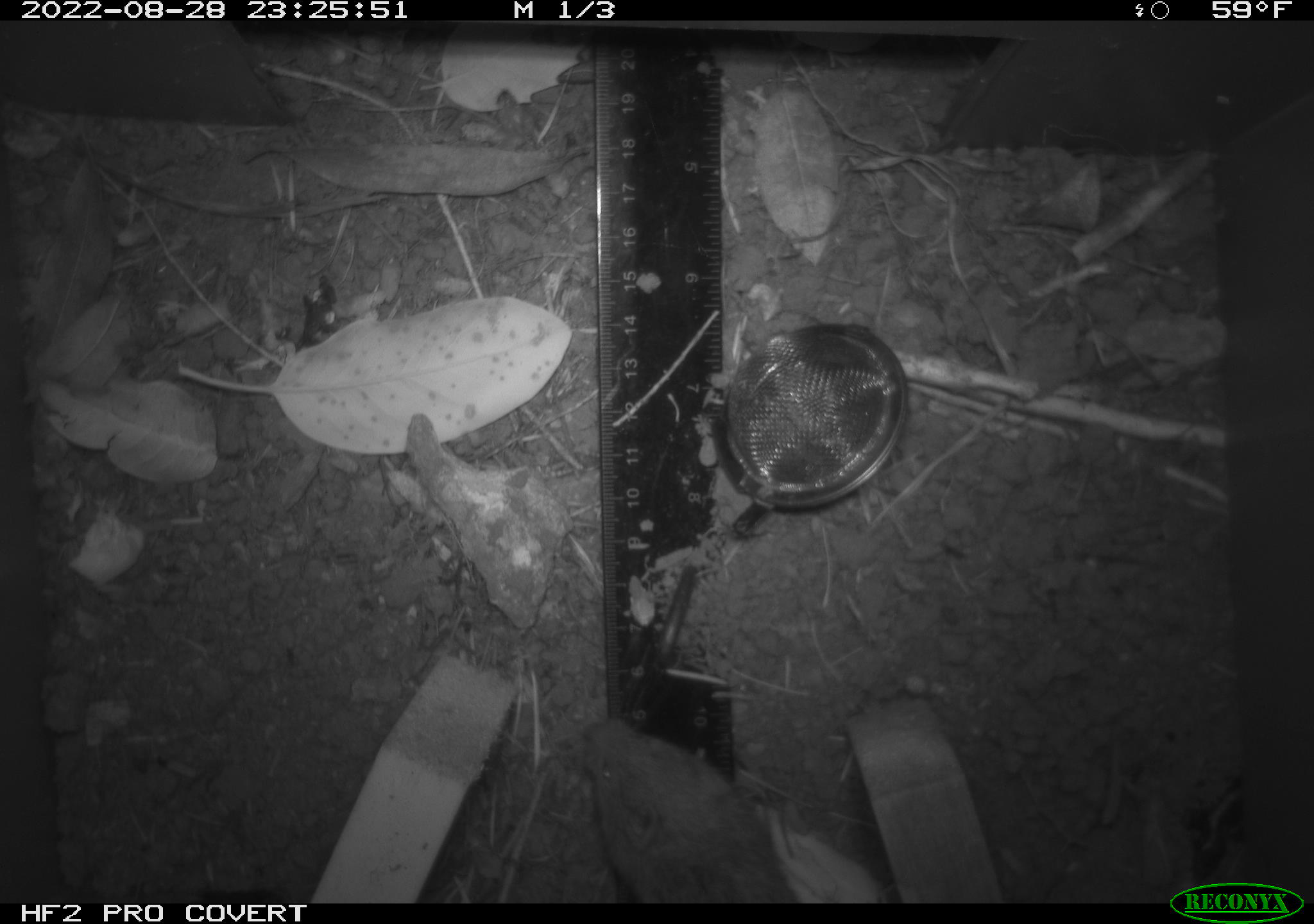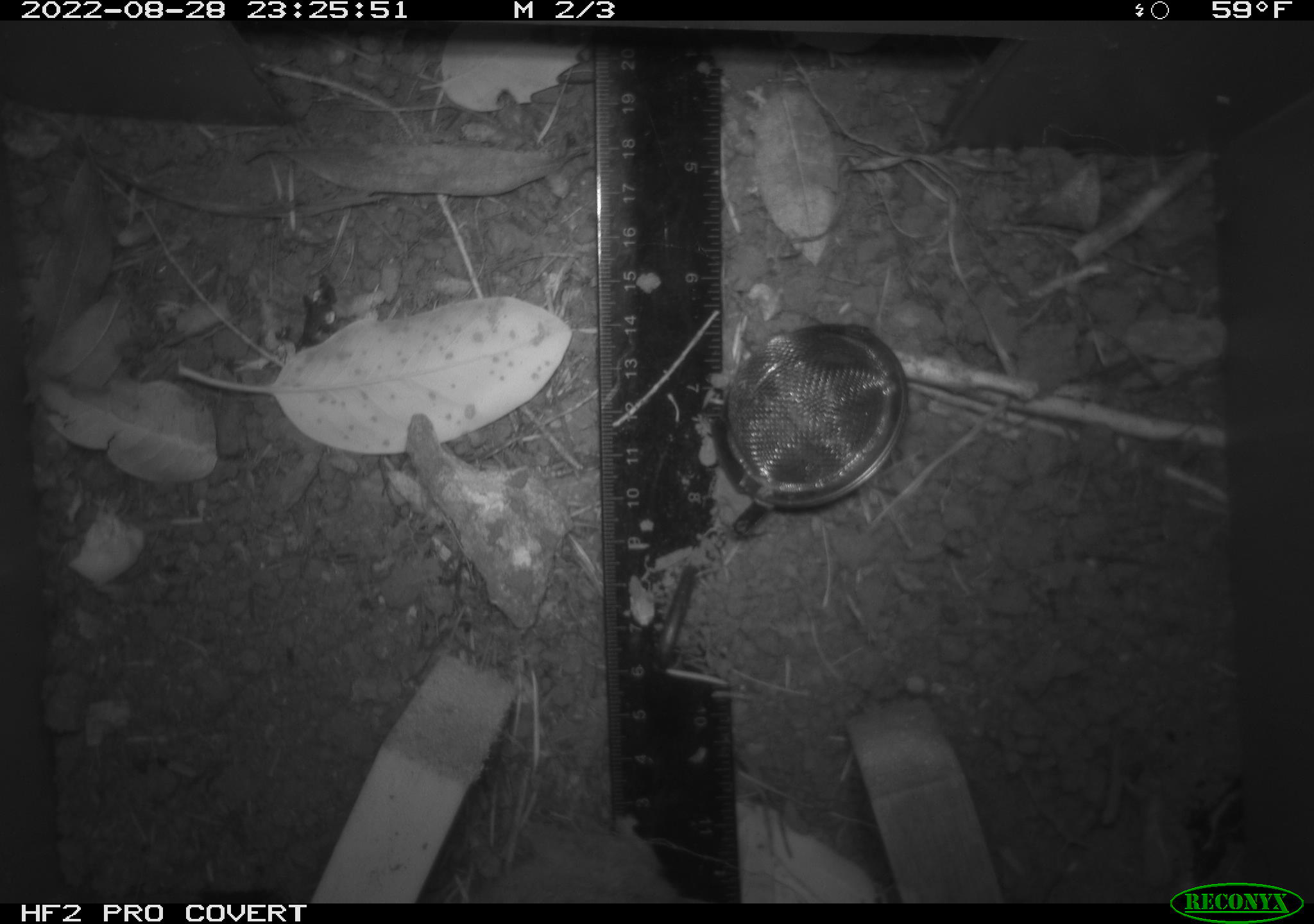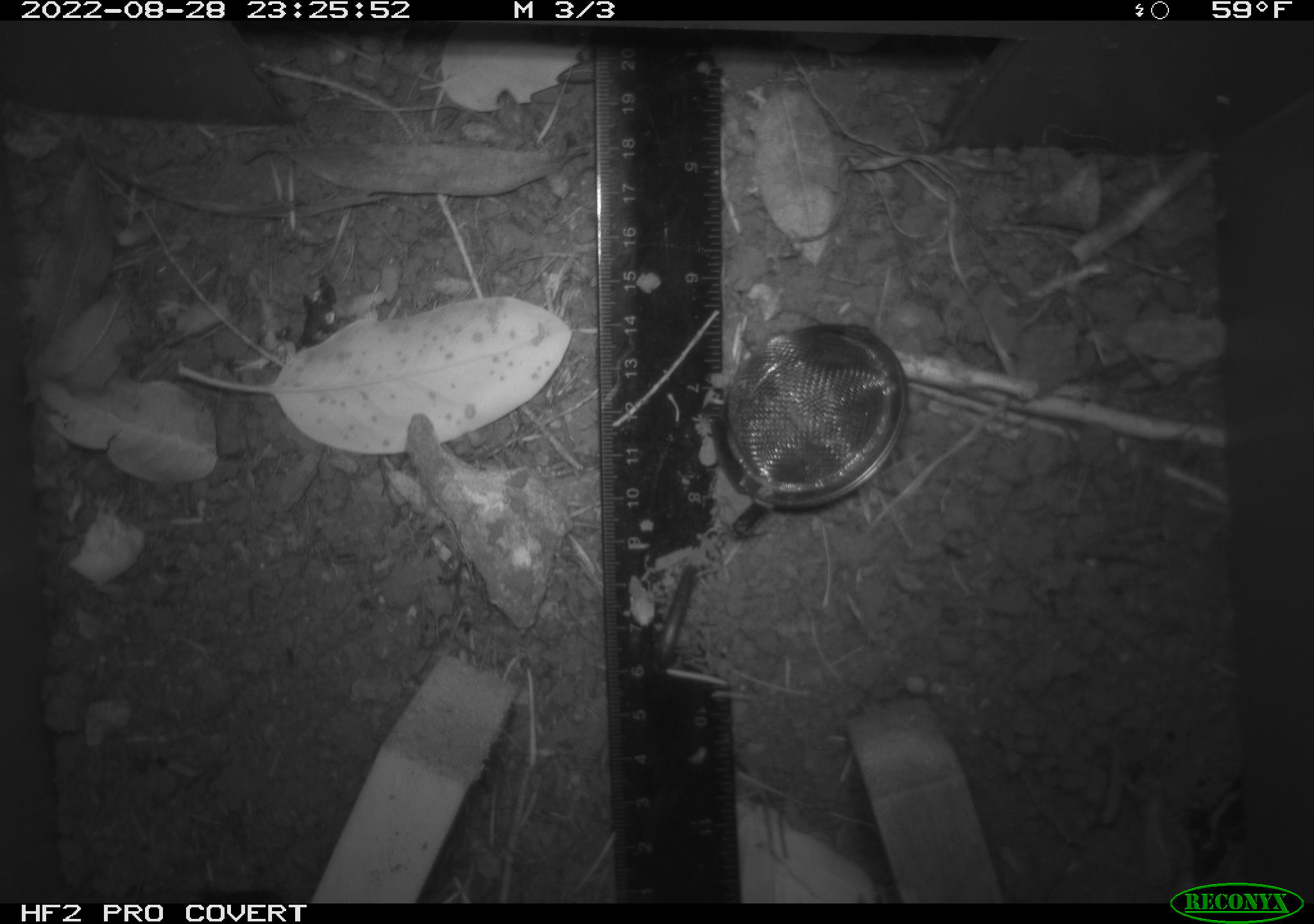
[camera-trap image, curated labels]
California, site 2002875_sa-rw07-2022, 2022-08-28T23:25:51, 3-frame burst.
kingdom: Animalia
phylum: Chordata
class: Mammalia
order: Rodentia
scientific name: Rodentia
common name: mouse species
Mouse species (Rodentia).